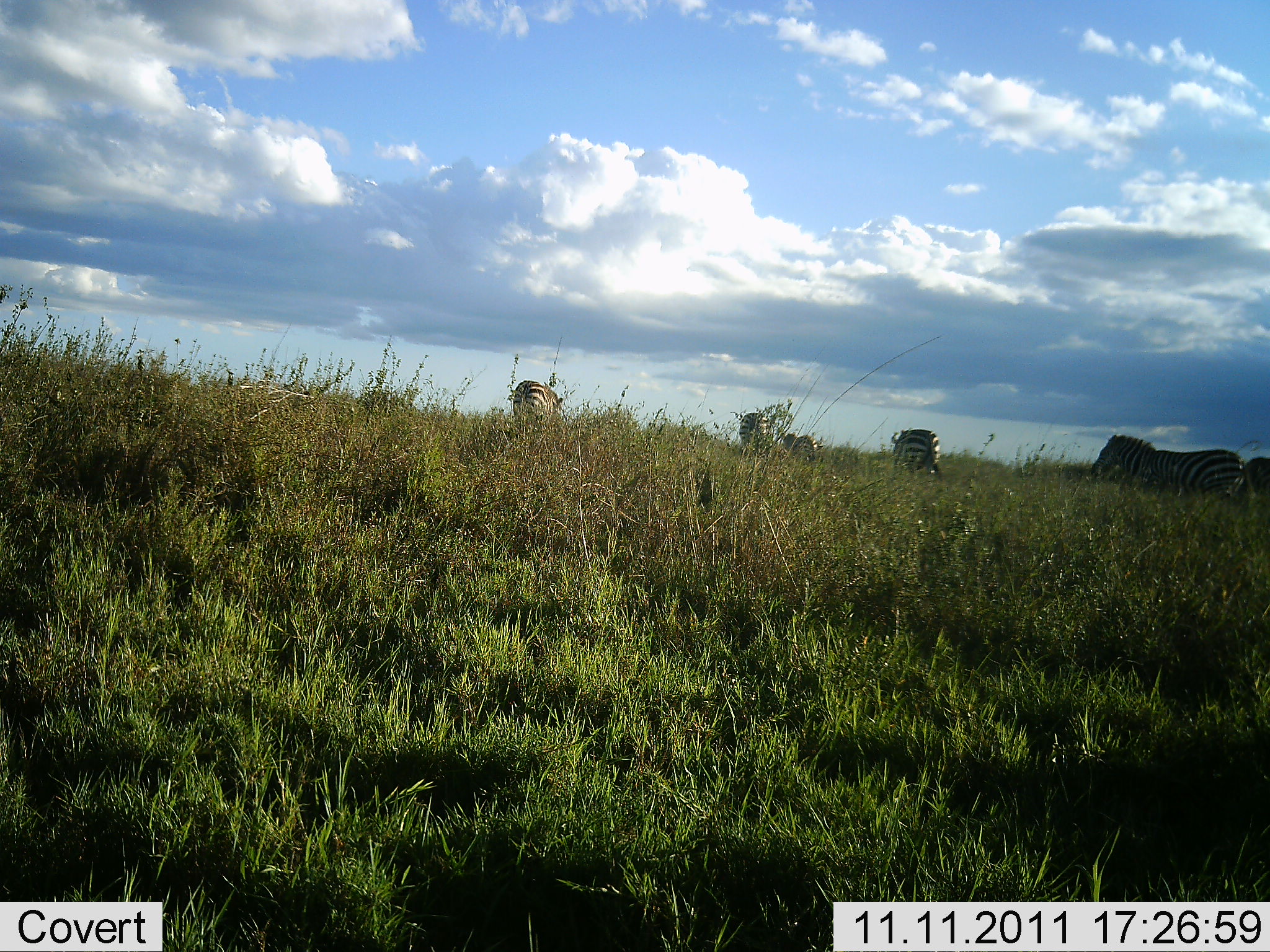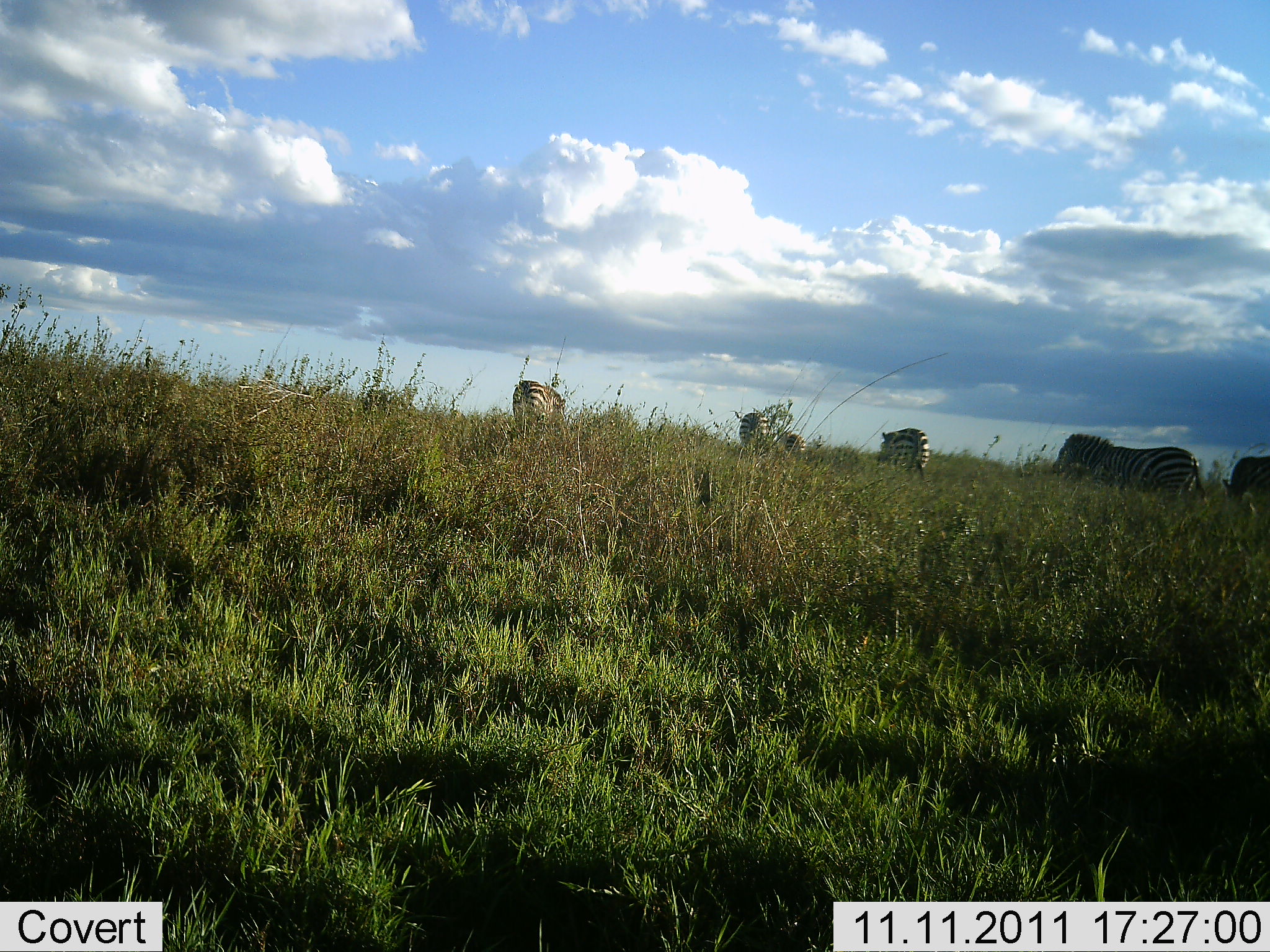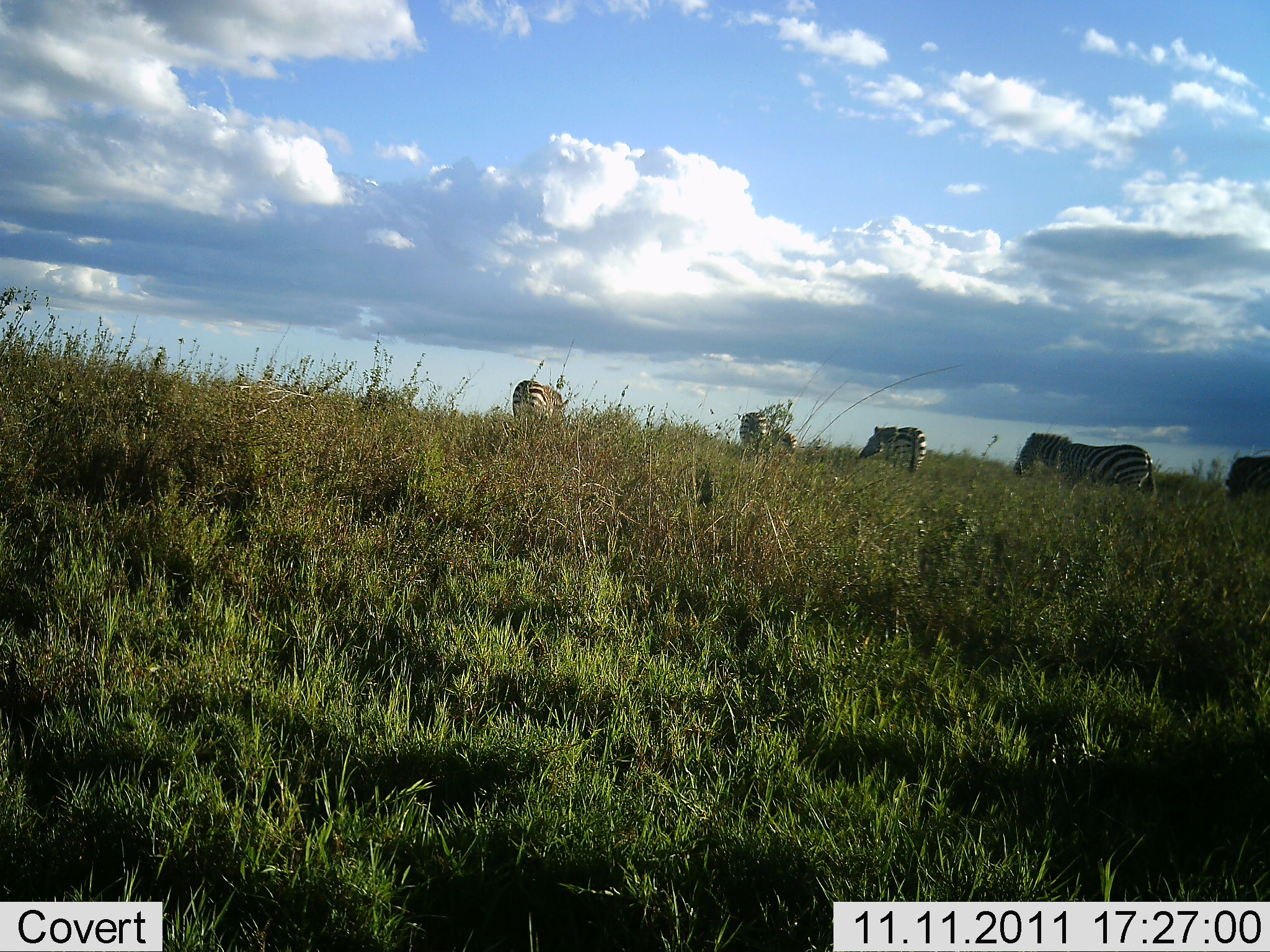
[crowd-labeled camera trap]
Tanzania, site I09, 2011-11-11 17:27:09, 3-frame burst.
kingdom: Animalia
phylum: Chordata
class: Mammalia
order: Perissodactyla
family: Equidae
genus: Equus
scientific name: Equus quagga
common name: plains zebra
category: zebra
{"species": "zebra (plains zebra) (Equus quagga)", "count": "6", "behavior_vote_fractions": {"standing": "33%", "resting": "0%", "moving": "83%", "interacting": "0%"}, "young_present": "0%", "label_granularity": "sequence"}